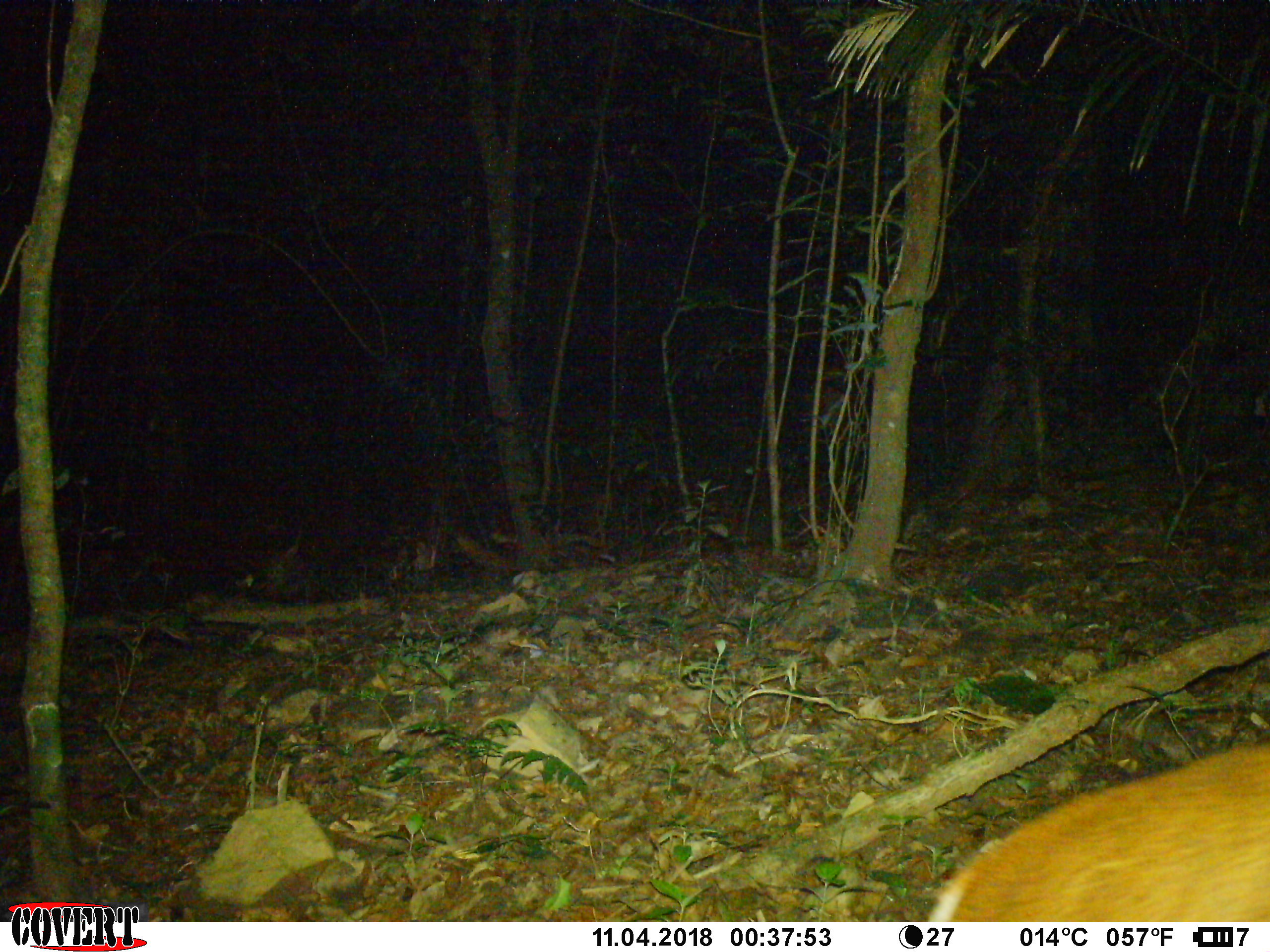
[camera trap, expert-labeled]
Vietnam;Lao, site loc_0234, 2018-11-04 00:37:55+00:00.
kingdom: Animalia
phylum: Chordata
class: Mammalia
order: Artiodactyla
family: Cervidae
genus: Muntiacus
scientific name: Muntiacus vuquangensis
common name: large-antlered muntjac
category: large antlered muntjac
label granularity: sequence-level